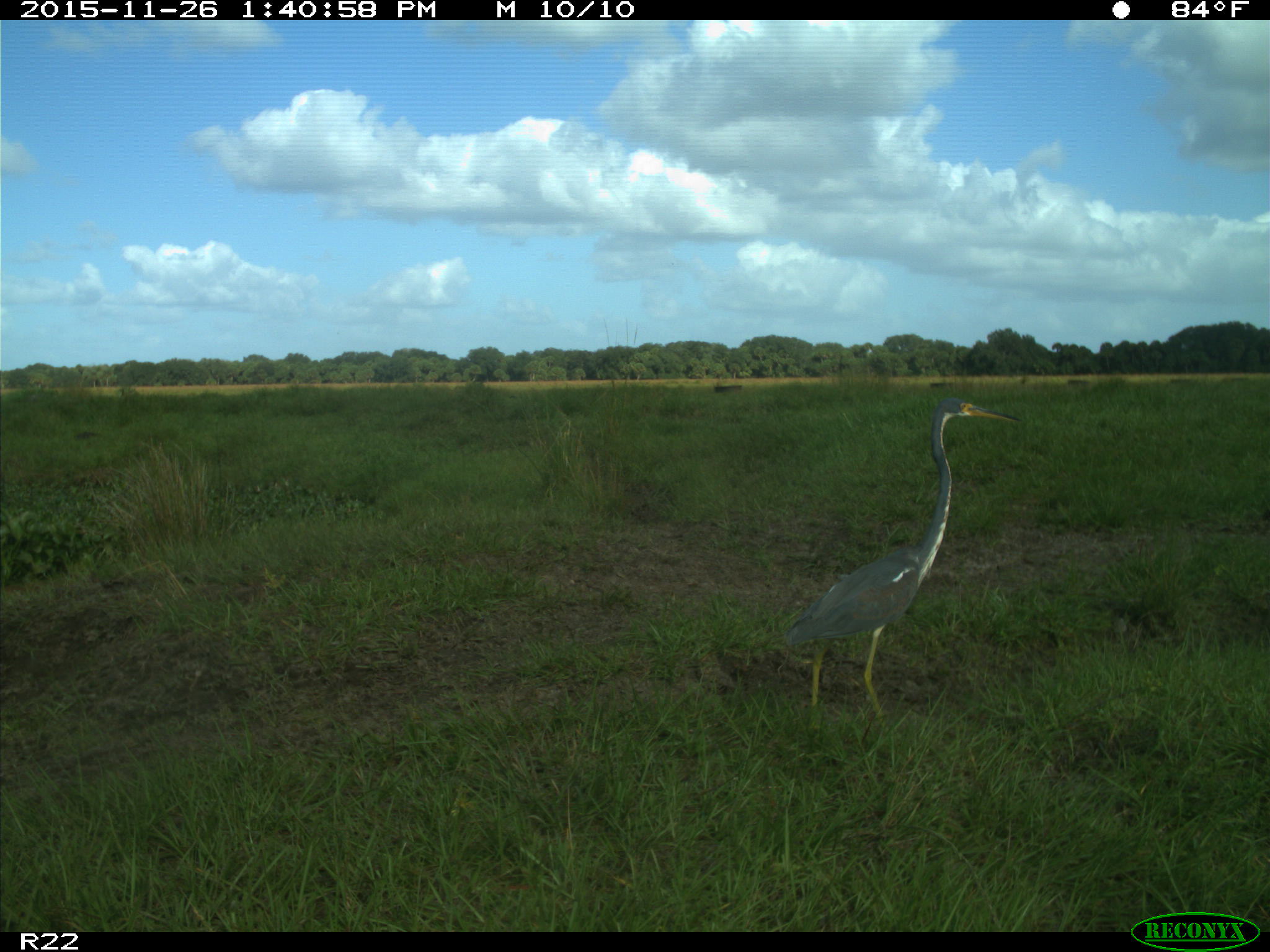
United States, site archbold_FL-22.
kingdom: Animalia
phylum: Chordata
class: Aves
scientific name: Aves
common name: birds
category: unidentified bird